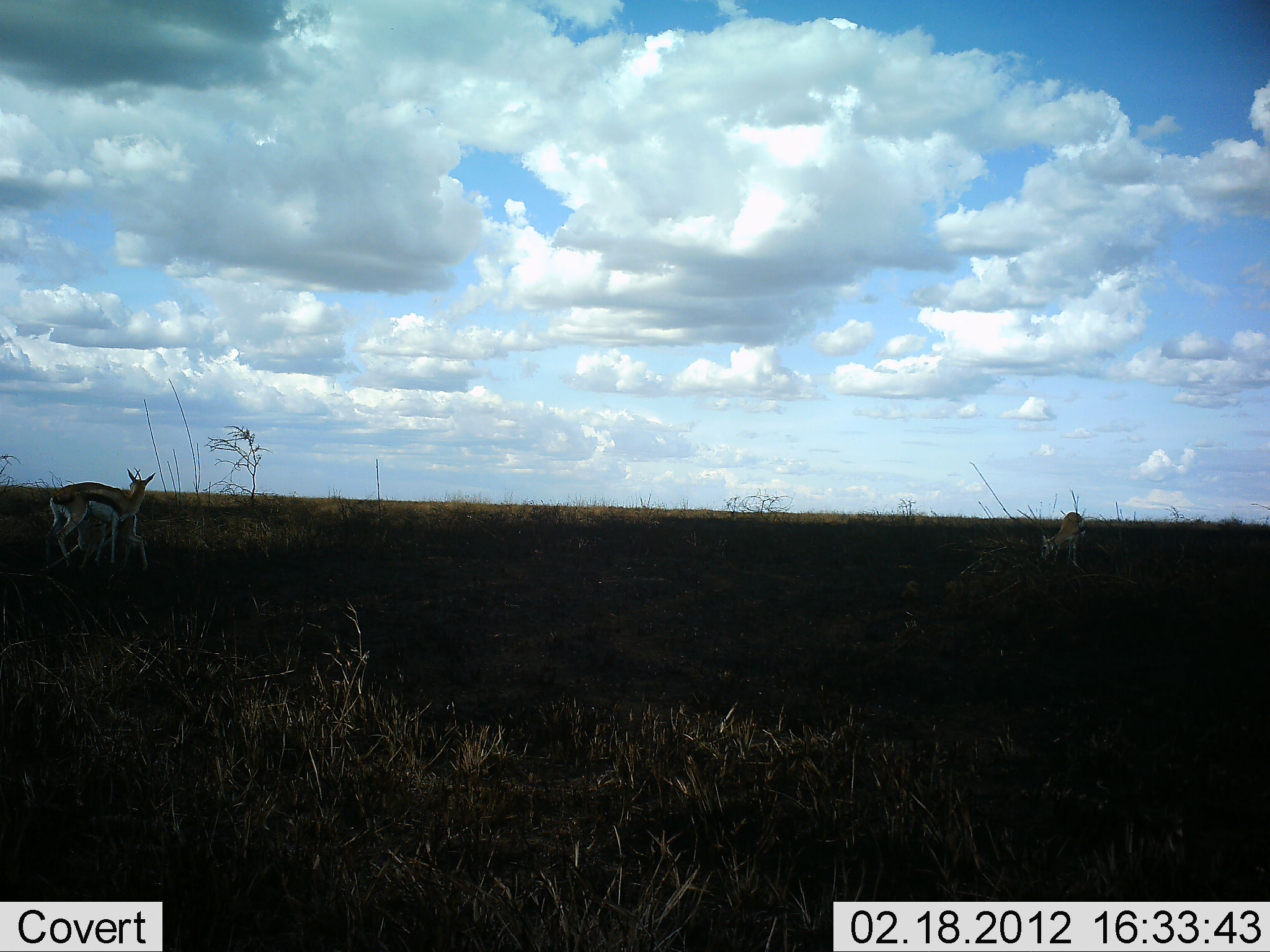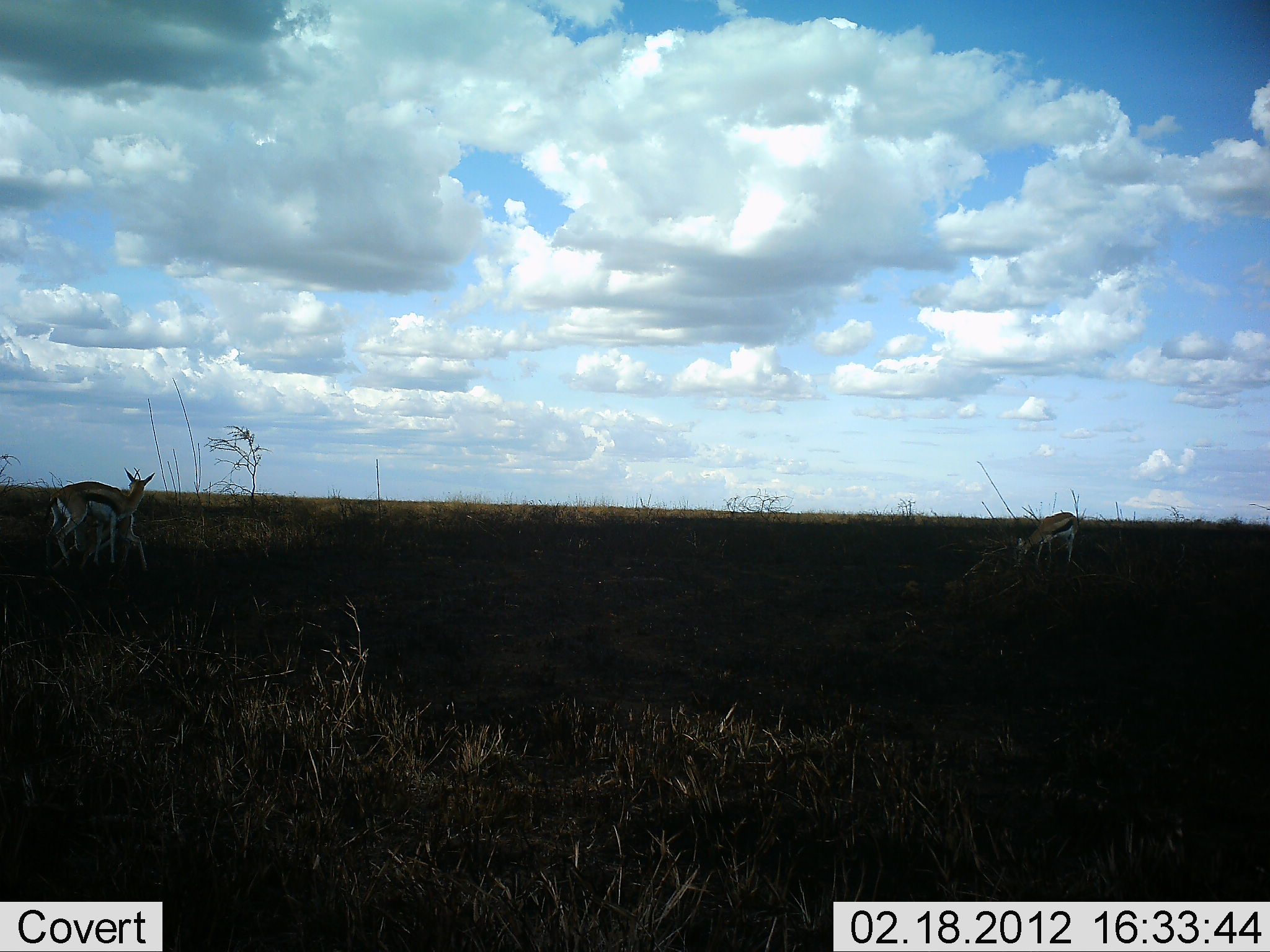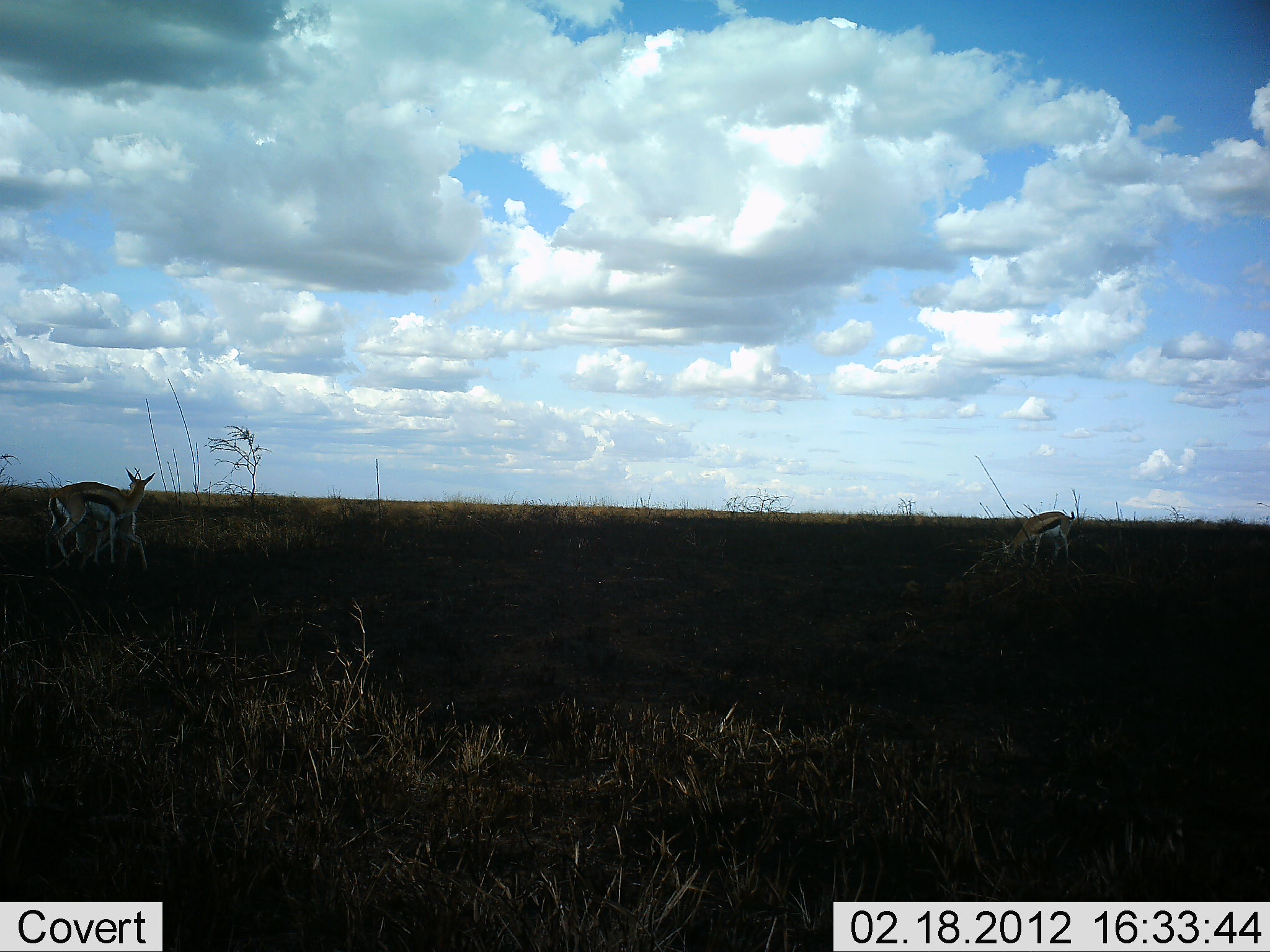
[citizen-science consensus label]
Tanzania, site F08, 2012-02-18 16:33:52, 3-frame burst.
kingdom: Animalia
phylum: Chordata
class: Mammalia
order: Artiodactyla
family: Bovidae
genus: Eudorcas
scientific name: Eudorcas thomsonii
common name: thomson's gazelle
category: gazellethomsons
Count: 3.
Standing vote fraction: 82%.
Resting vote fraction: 0%.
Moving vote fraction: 0%.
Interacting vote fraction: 27%.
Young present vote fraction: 27%.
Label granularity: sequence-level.